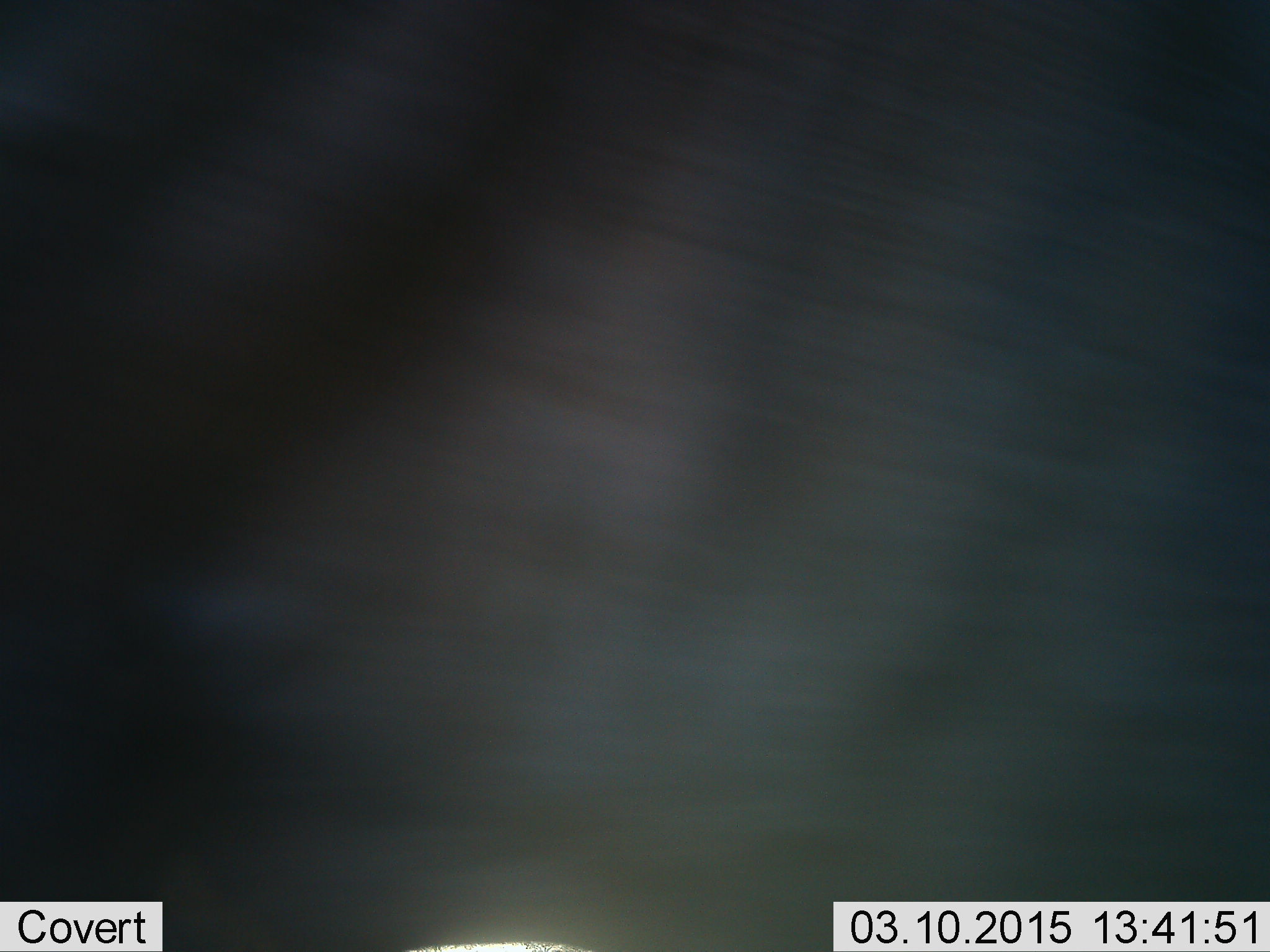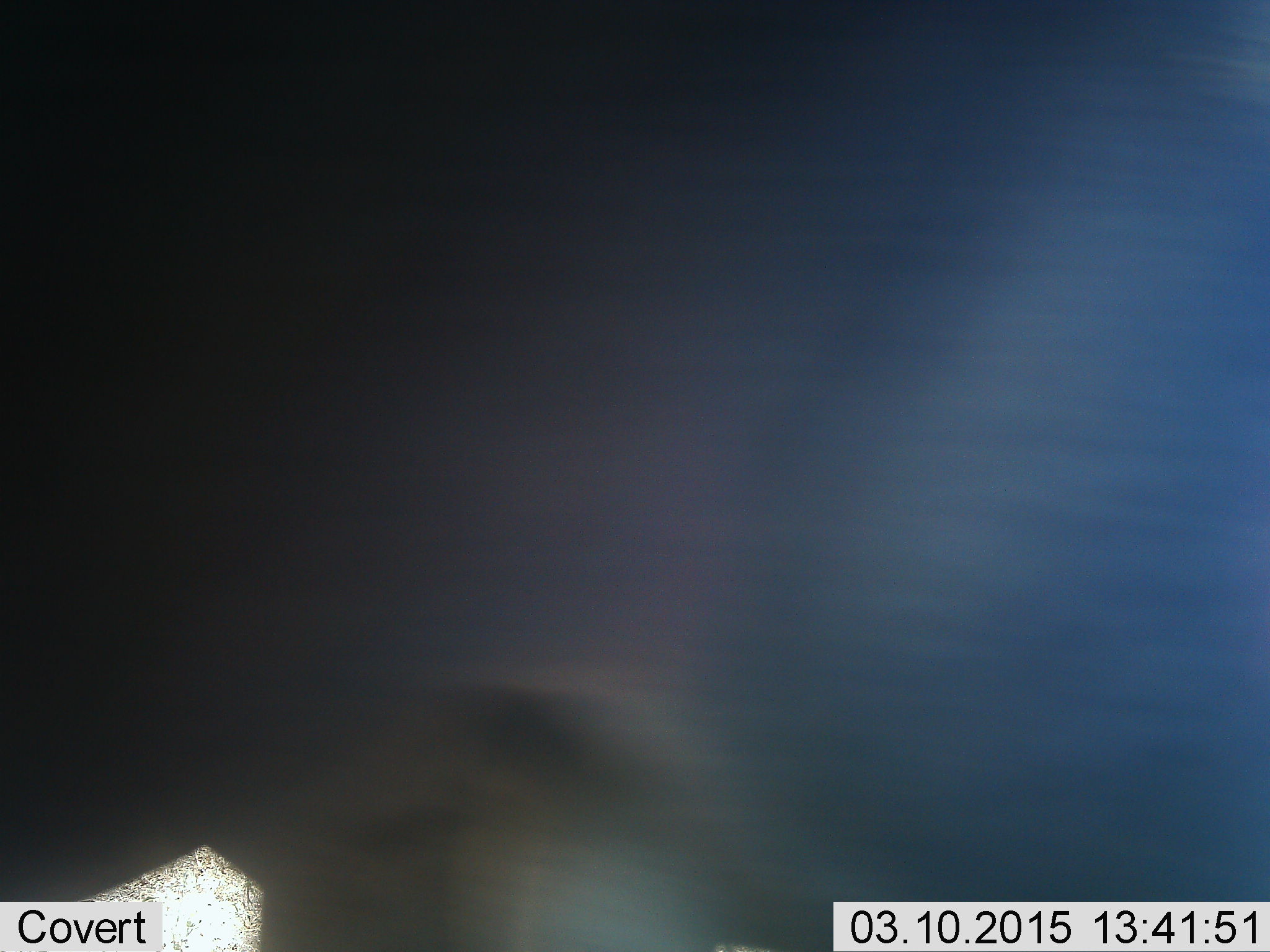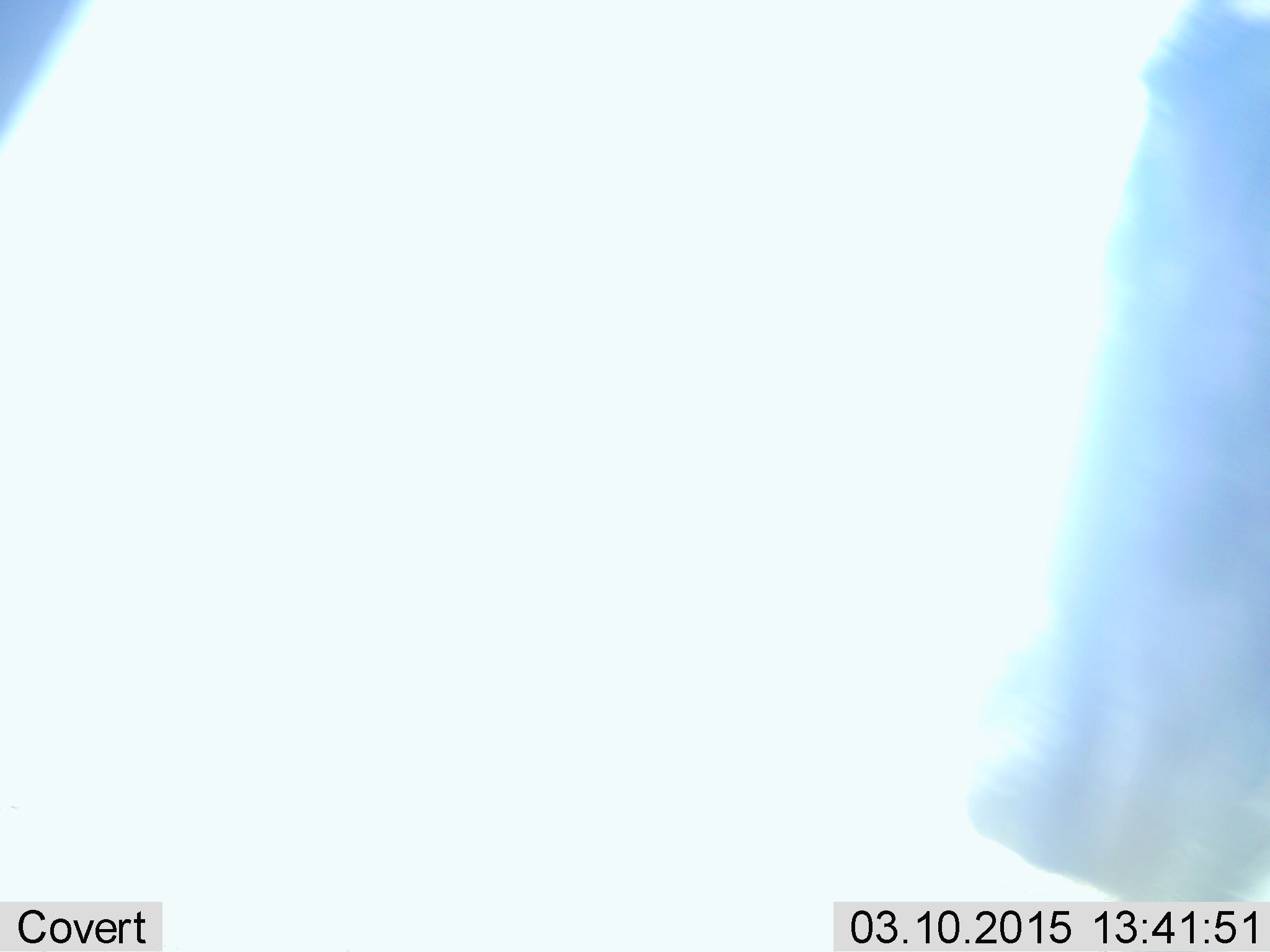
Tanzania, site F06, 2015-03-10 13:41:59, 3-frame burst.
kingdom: Animalia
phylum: Chordata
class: Mammalia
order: Artiodactyla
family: Bovidae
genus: Connochaetes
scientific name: Connochaetes taurinus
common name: blue wildebeest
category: wildebeest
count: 1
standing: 50%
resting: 0%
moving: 60%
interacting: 0%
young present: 0%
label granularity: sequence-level